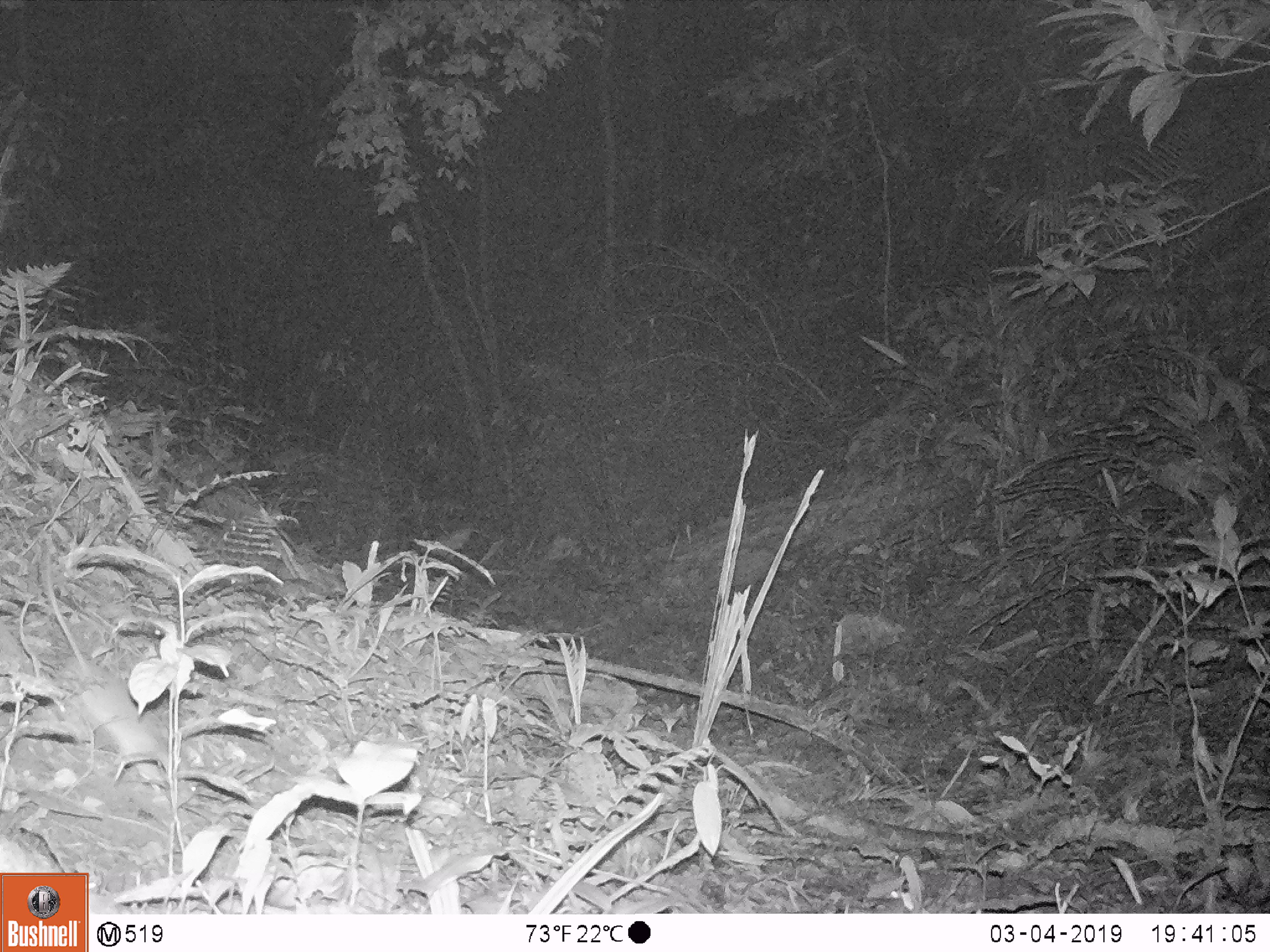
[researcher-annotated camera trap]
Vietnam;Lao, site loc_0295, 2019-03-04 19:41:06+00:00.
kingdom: Animalia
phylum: Chordata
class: Mammalia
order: Rodentia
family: Muridae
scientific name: Muridae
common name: old-world mice and rats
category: unidentified murid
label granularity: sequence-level